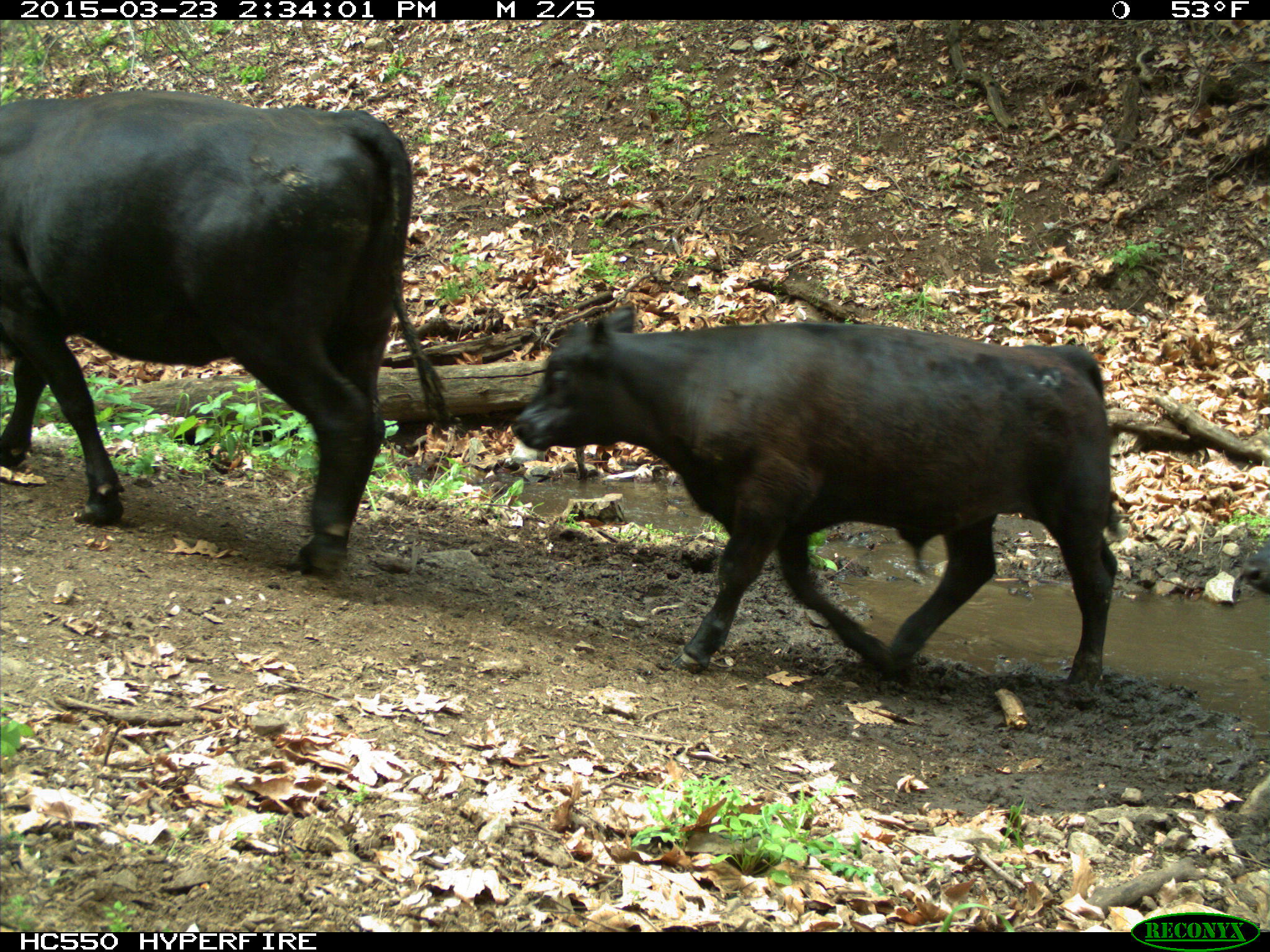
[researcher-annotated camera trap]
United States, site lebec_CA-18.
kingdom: Animalia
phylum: Chordata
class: Mammalia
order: Artiodactyla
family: Bovidae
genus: Bos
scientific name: Bos taurus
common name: domestic cow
Bos taurus (domestic cow).